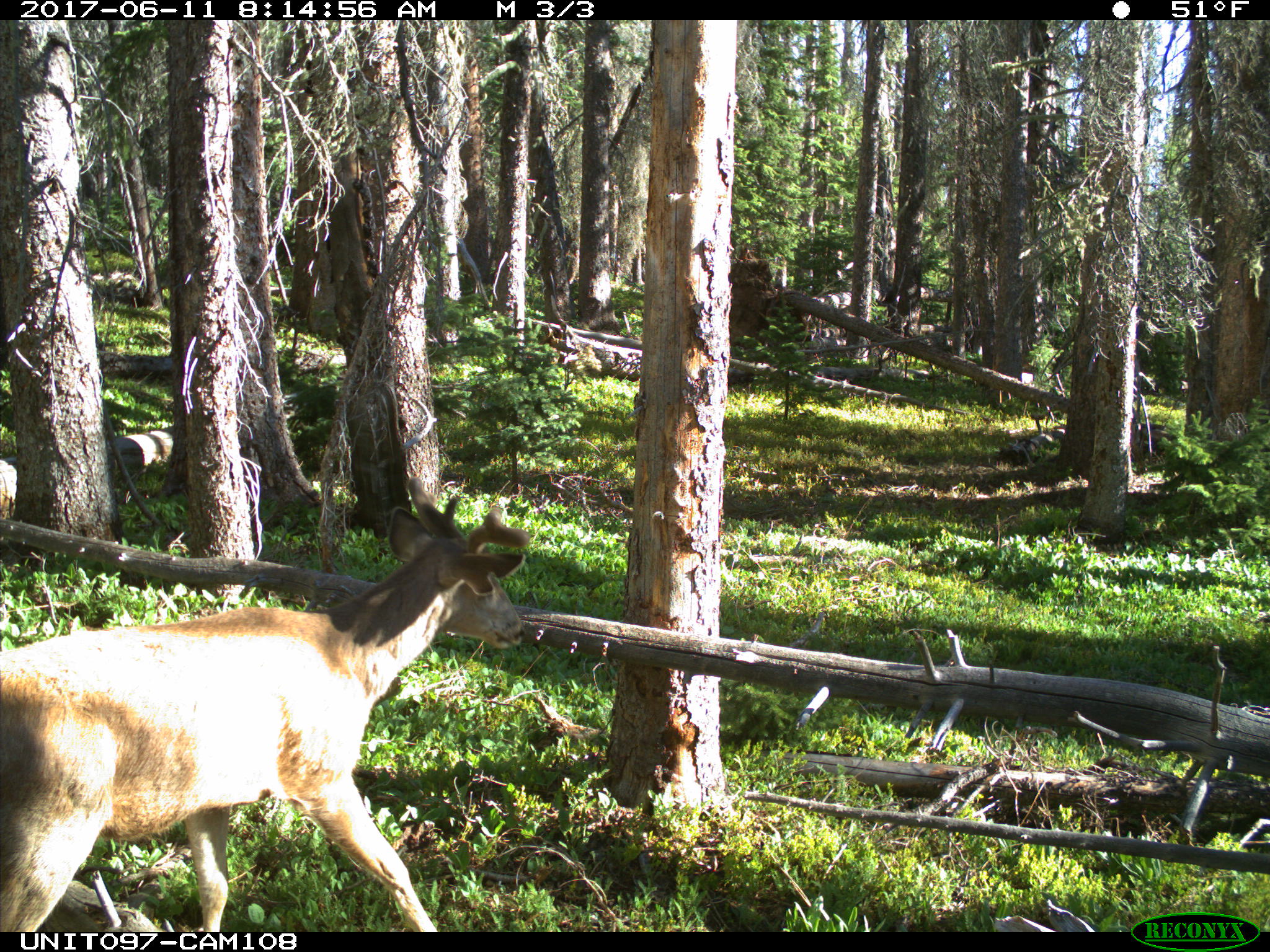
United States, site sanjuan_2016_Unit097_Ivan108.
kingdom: Animalia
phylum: Chordata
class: Mammalia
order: Artiodactyla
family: Cervidae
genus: Odocoileus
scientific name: Odocoileus hemionus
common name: mule deer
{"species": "Odocoileus hemionus (mule deer)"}